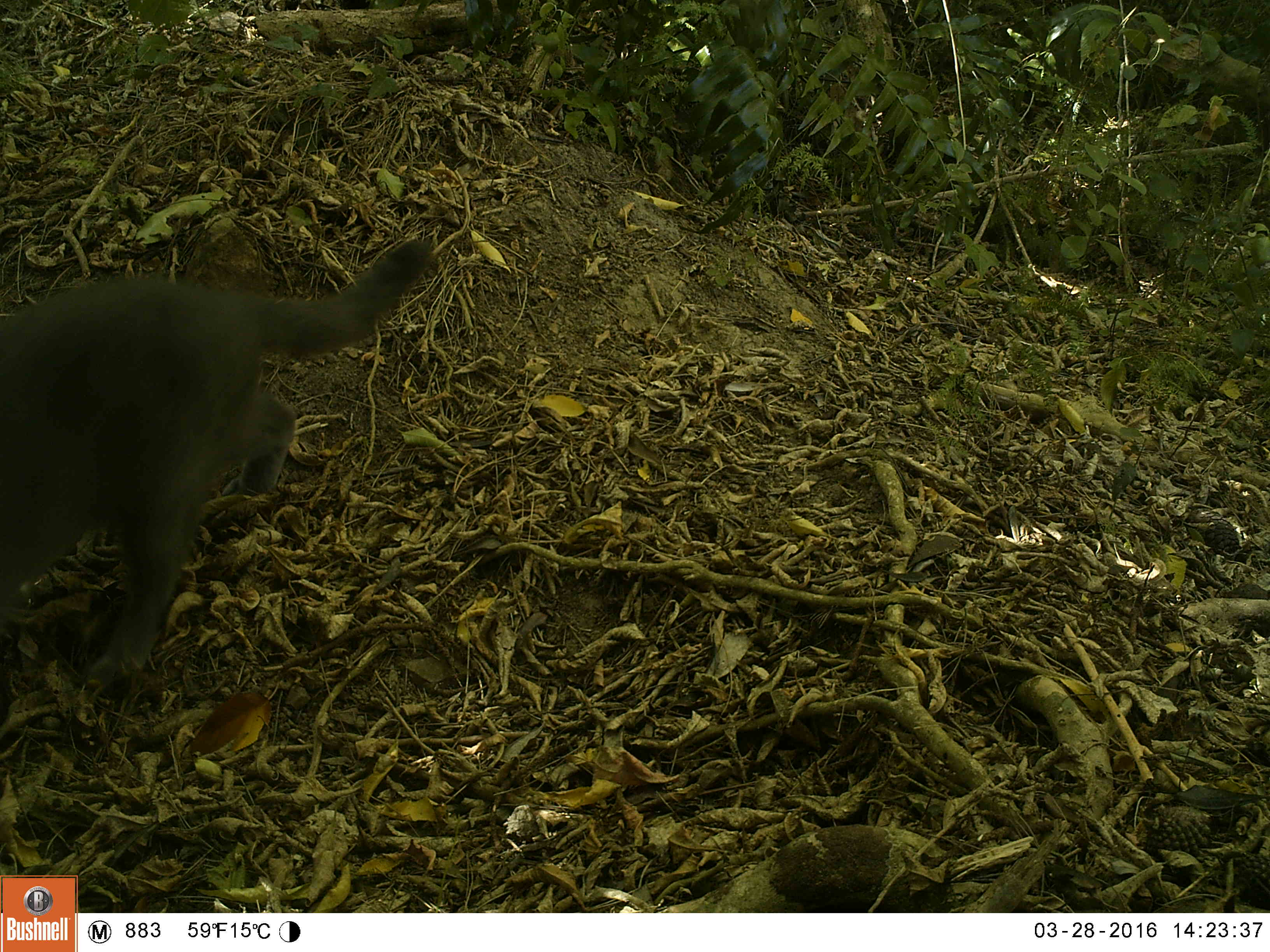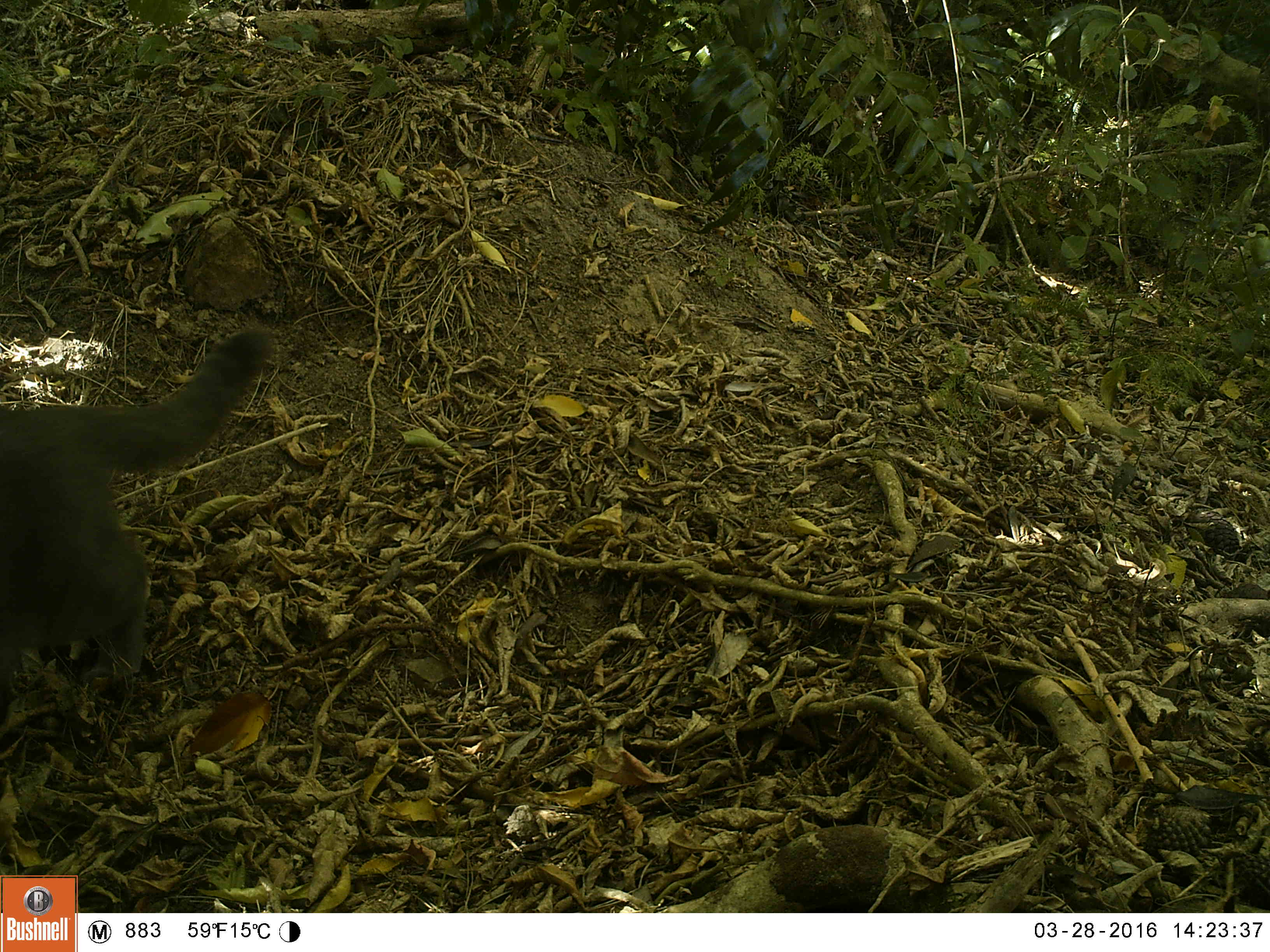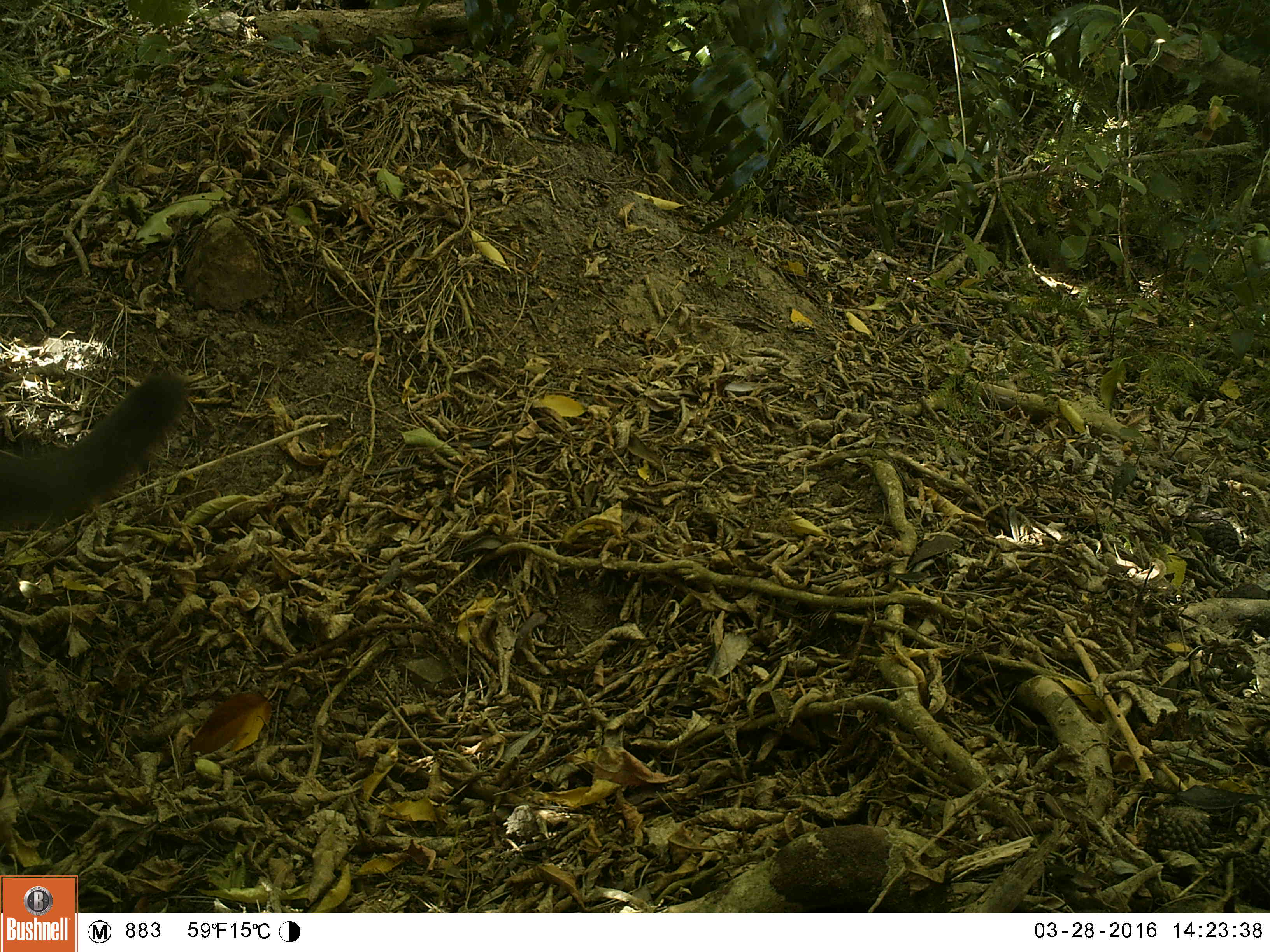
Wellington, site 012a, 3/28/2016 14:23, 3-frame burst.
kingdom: Animalia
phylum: Chordata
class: Mammalia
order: Carnivora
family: Felidae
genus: Felis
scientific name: Felis catus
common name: cat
Cat (Felis catus).